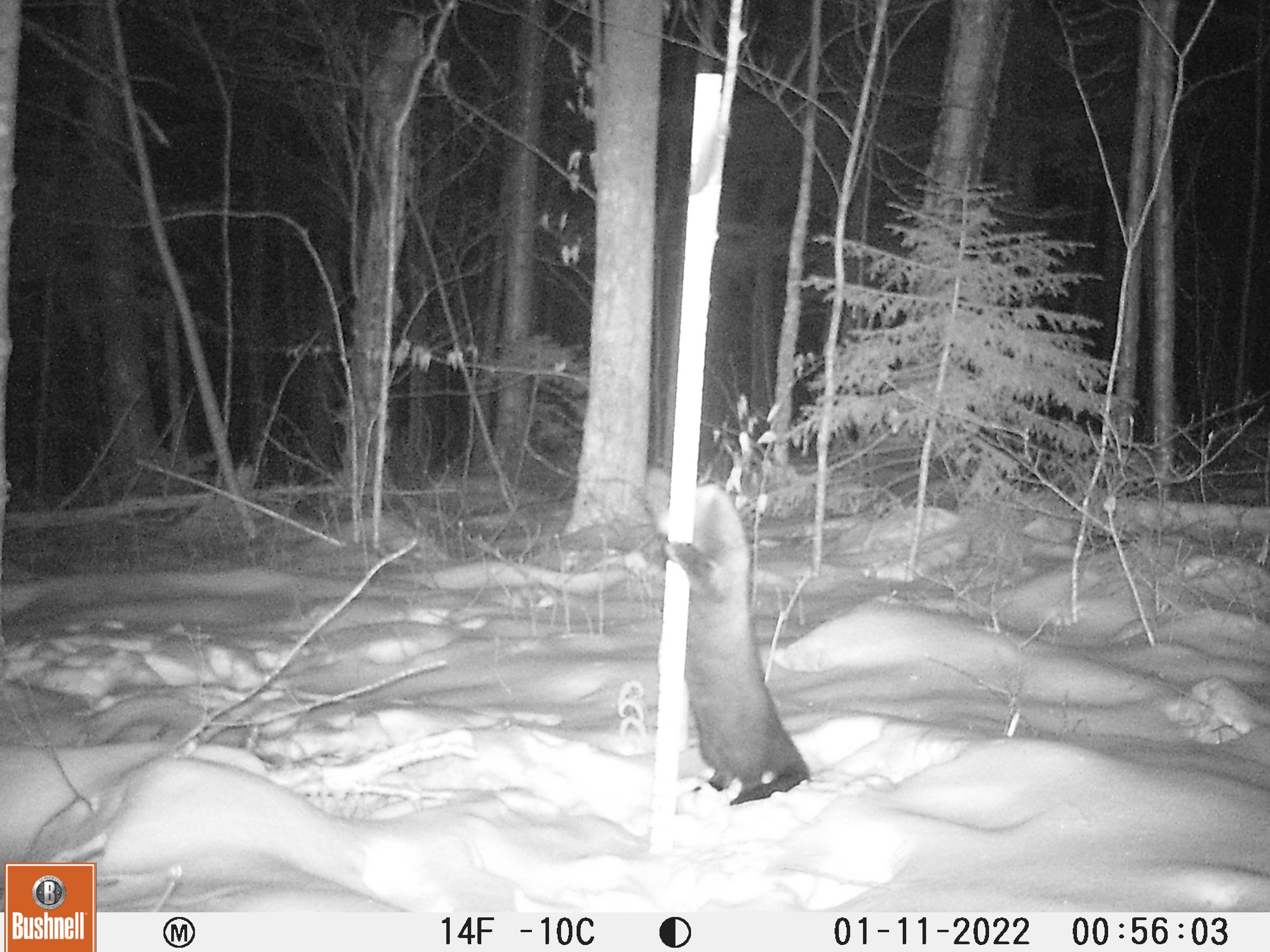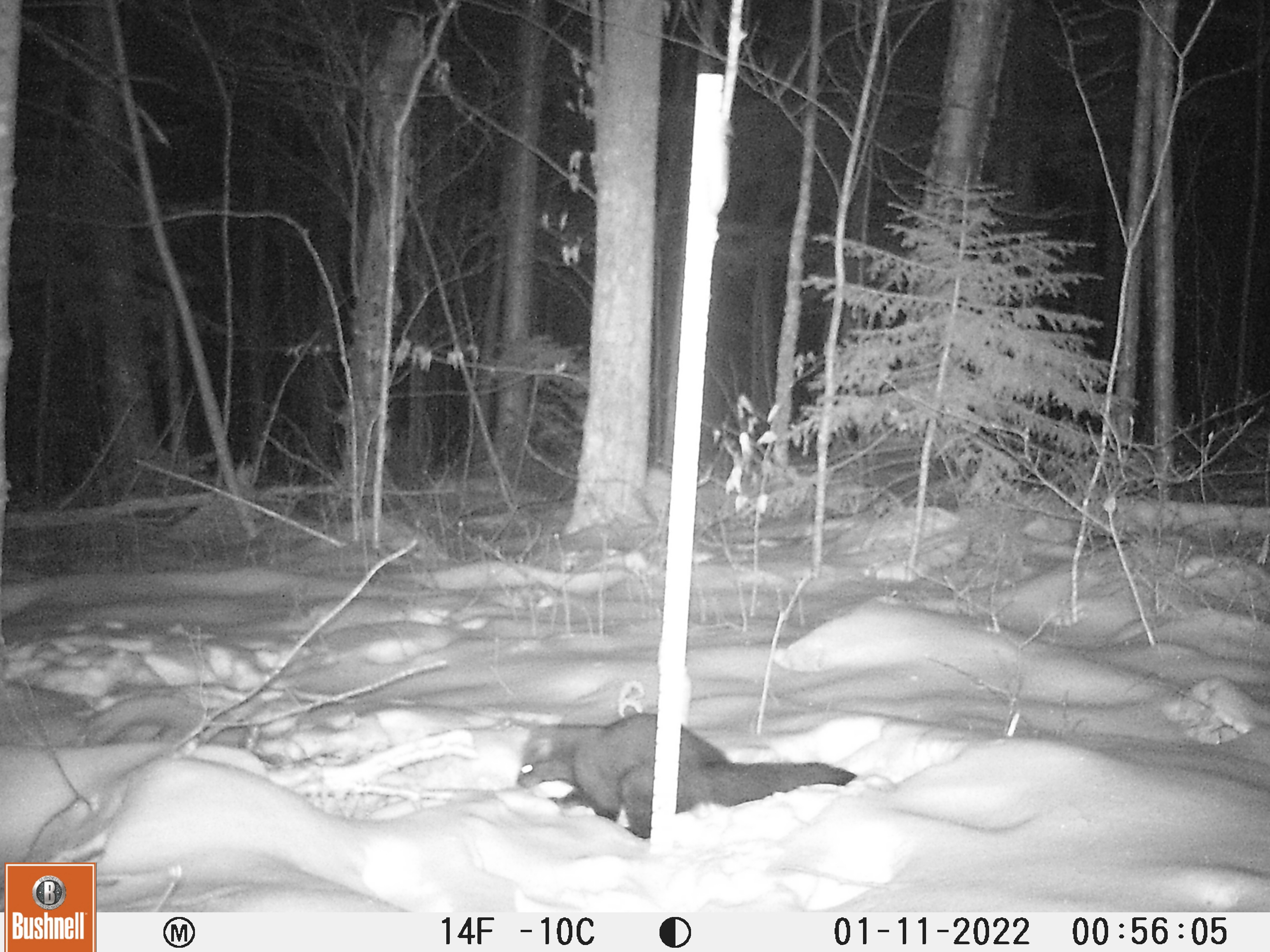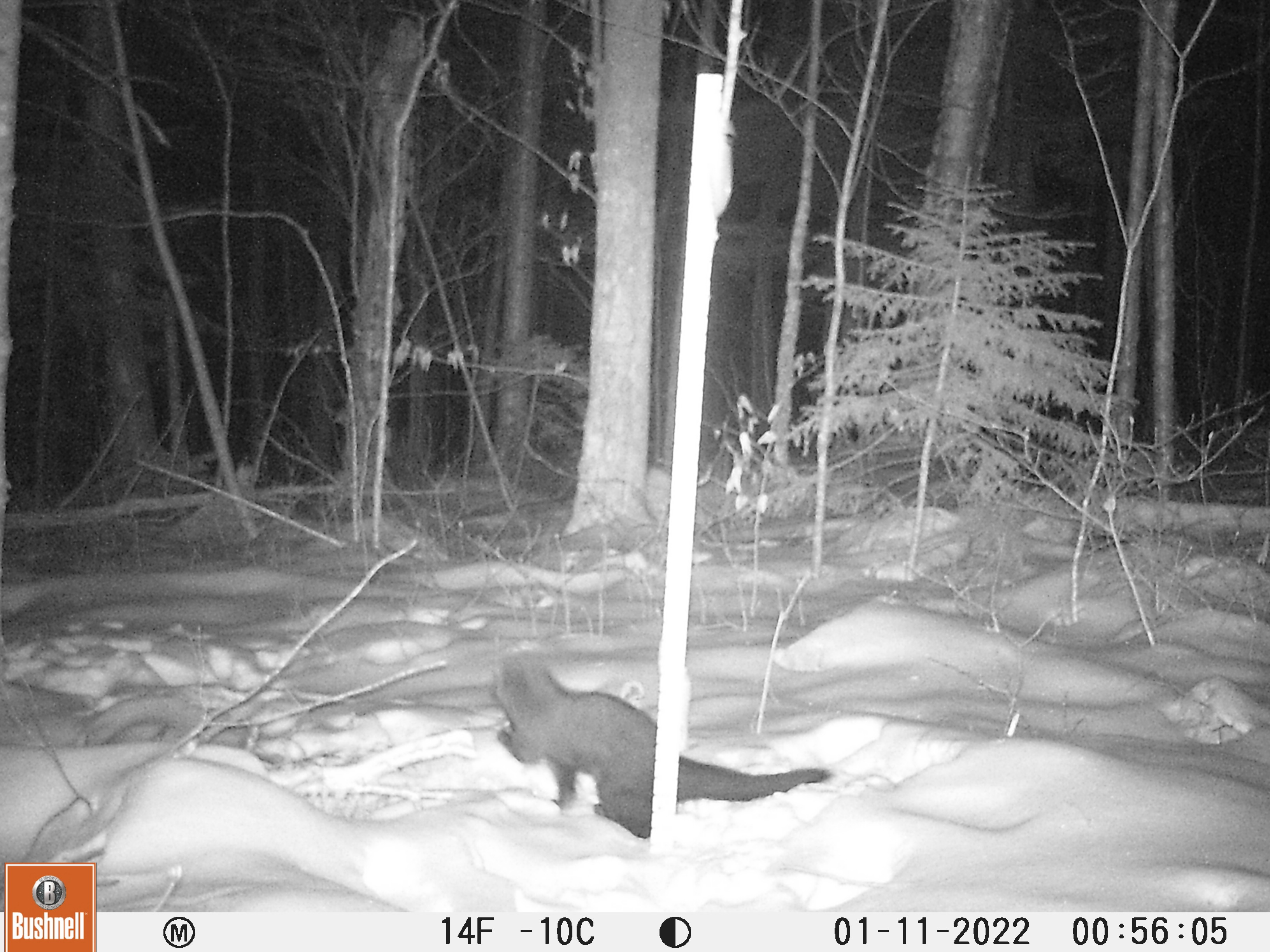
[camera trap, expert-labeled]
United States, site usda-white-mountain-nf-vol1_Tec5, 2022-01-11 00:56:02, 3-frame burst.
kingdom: Animalia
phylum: Chordata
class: Mammalia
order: Carnivora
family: Mustelidae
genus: Pekania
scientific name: Pekania pennanti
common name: fisher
Fisher (Pekania pennanti).